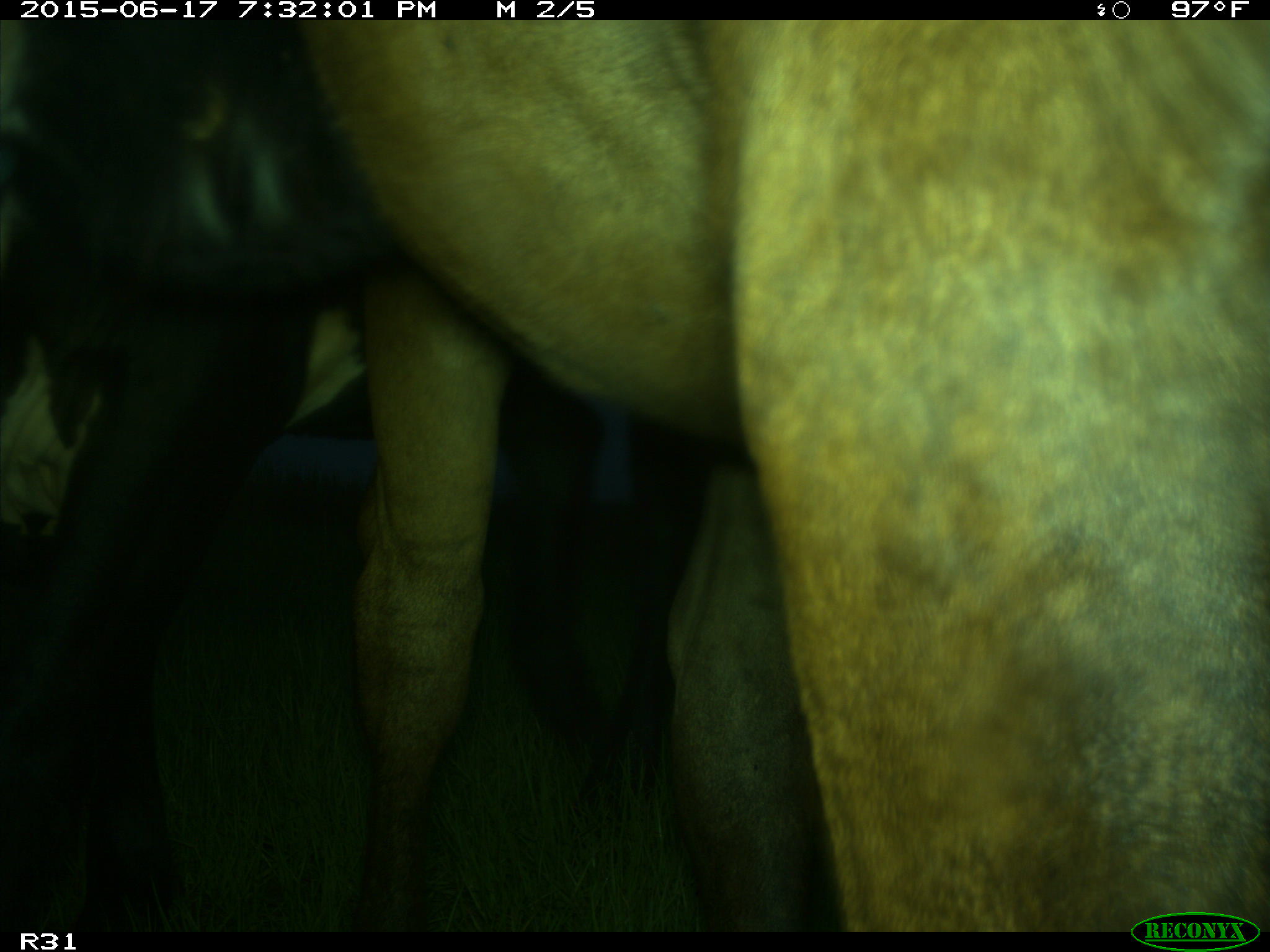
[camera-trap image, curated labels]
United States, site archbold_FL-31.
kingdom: Animalia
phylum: Chordata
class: Mammalia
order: Artiodactyla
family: Bovidae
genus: Bos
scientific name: Bos taurus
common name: domestic cow